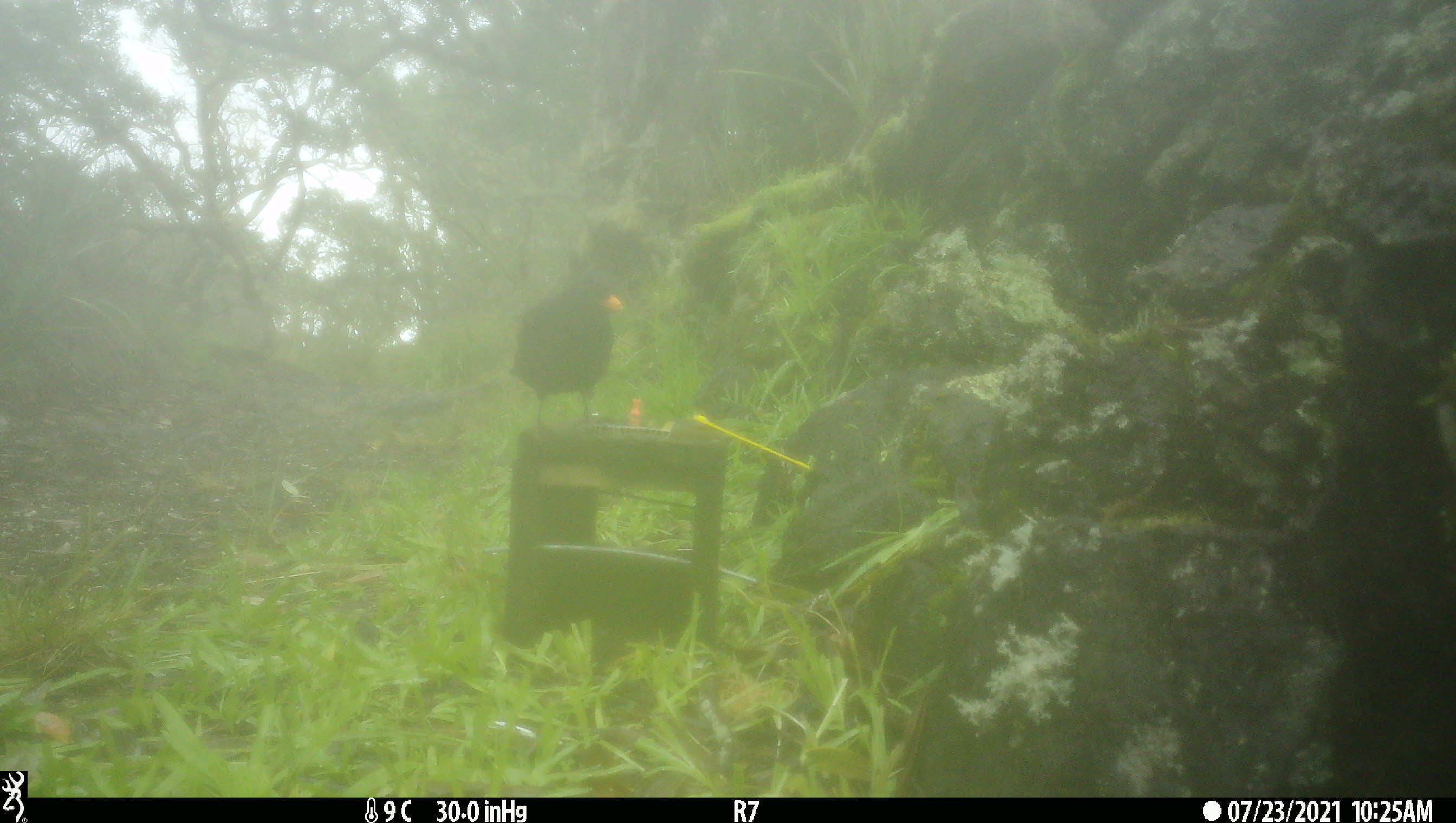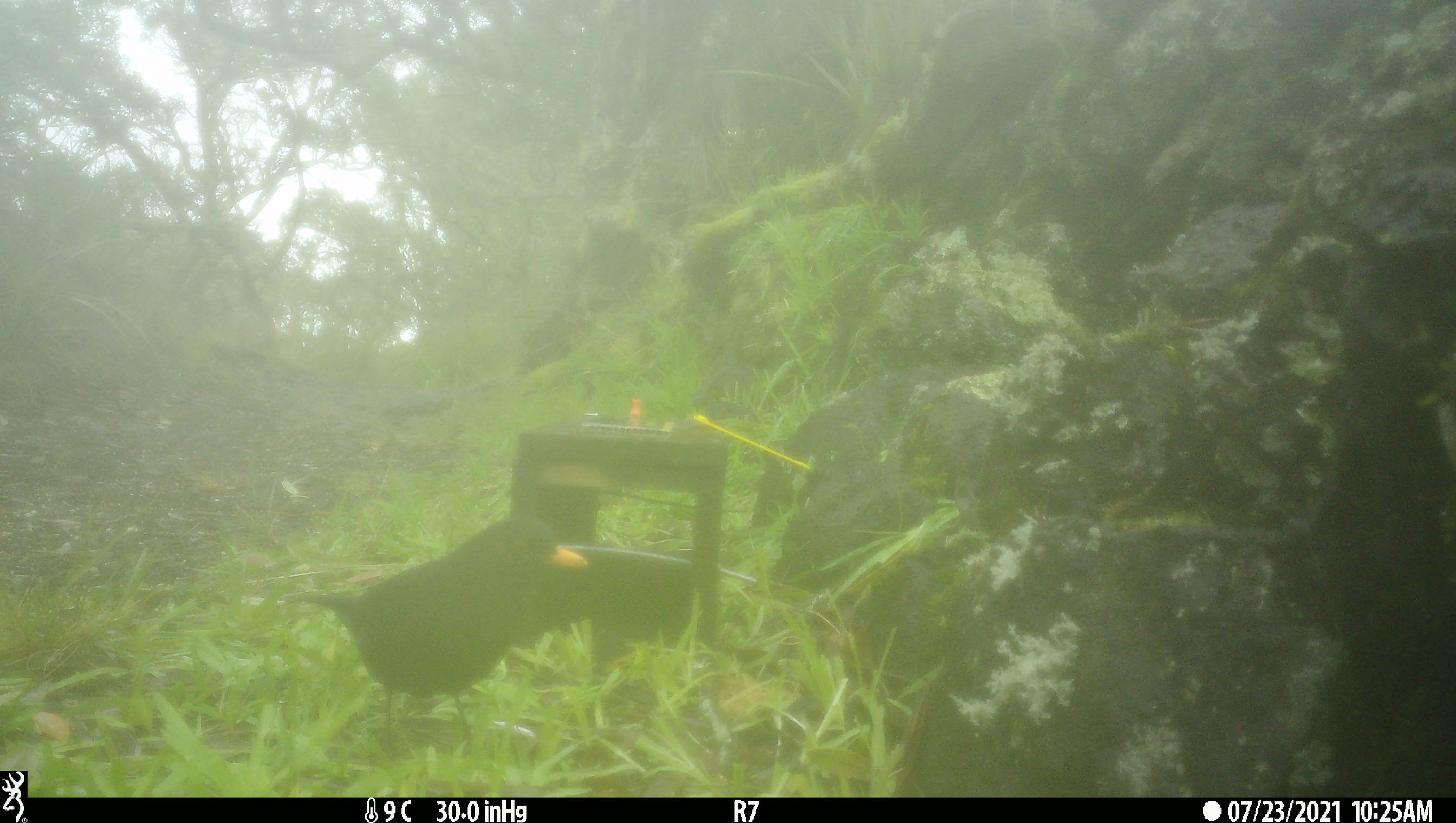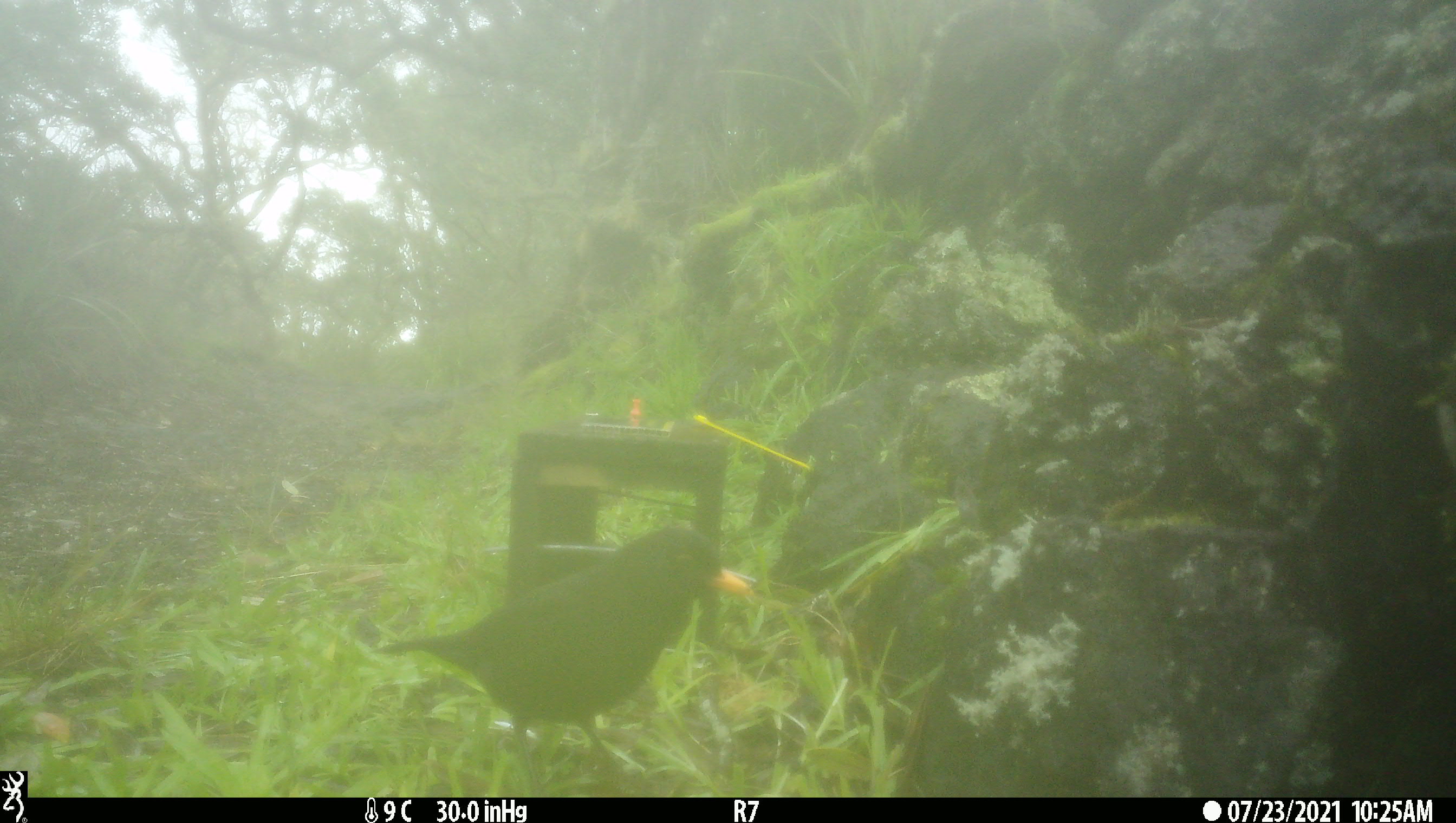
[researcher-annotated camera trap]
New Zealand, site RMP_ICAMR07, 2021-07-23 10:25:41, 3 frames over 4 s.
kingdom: Animalia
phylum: Chordata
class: Aves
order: Passeriformes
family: Turdidae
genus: Turdus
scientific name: Turdus merula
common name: eurasian blackbird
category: blackbird